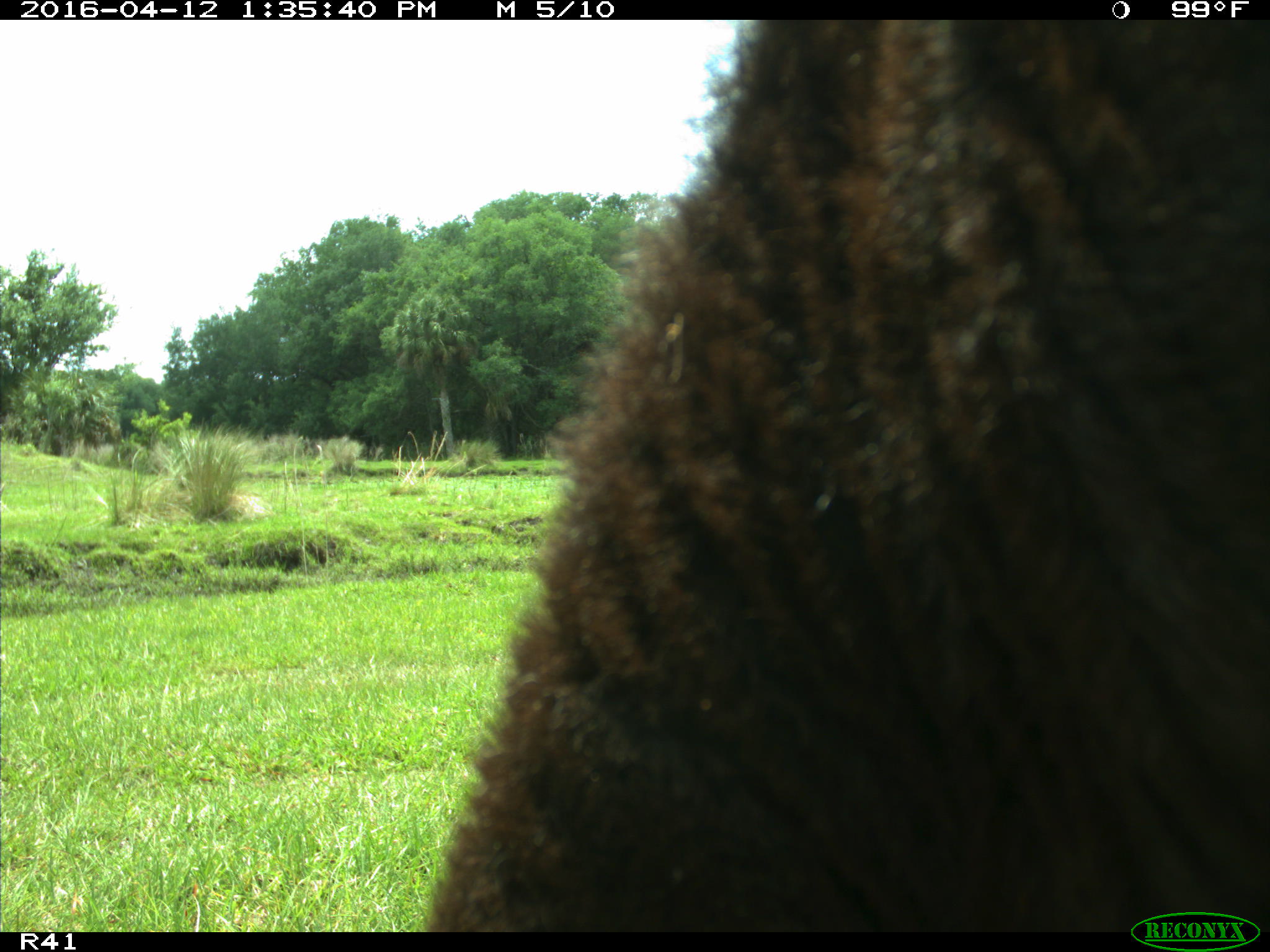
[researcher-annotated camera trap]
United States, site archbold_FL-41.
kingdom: Animalia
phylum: Chordata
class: Mammalia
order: Artiodactyla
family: Bovidae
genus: Bos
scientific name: Bos taurus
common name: domestic cow